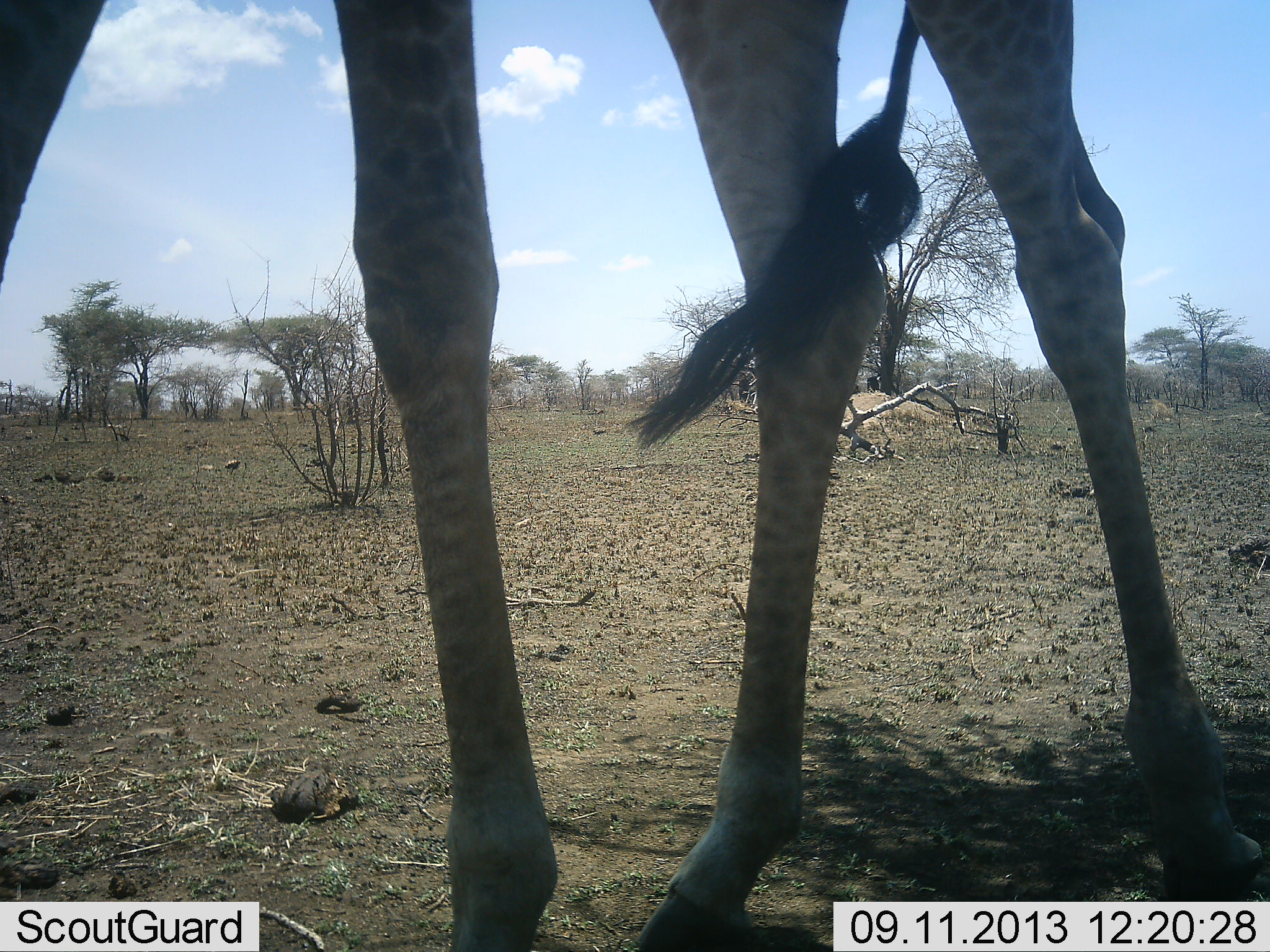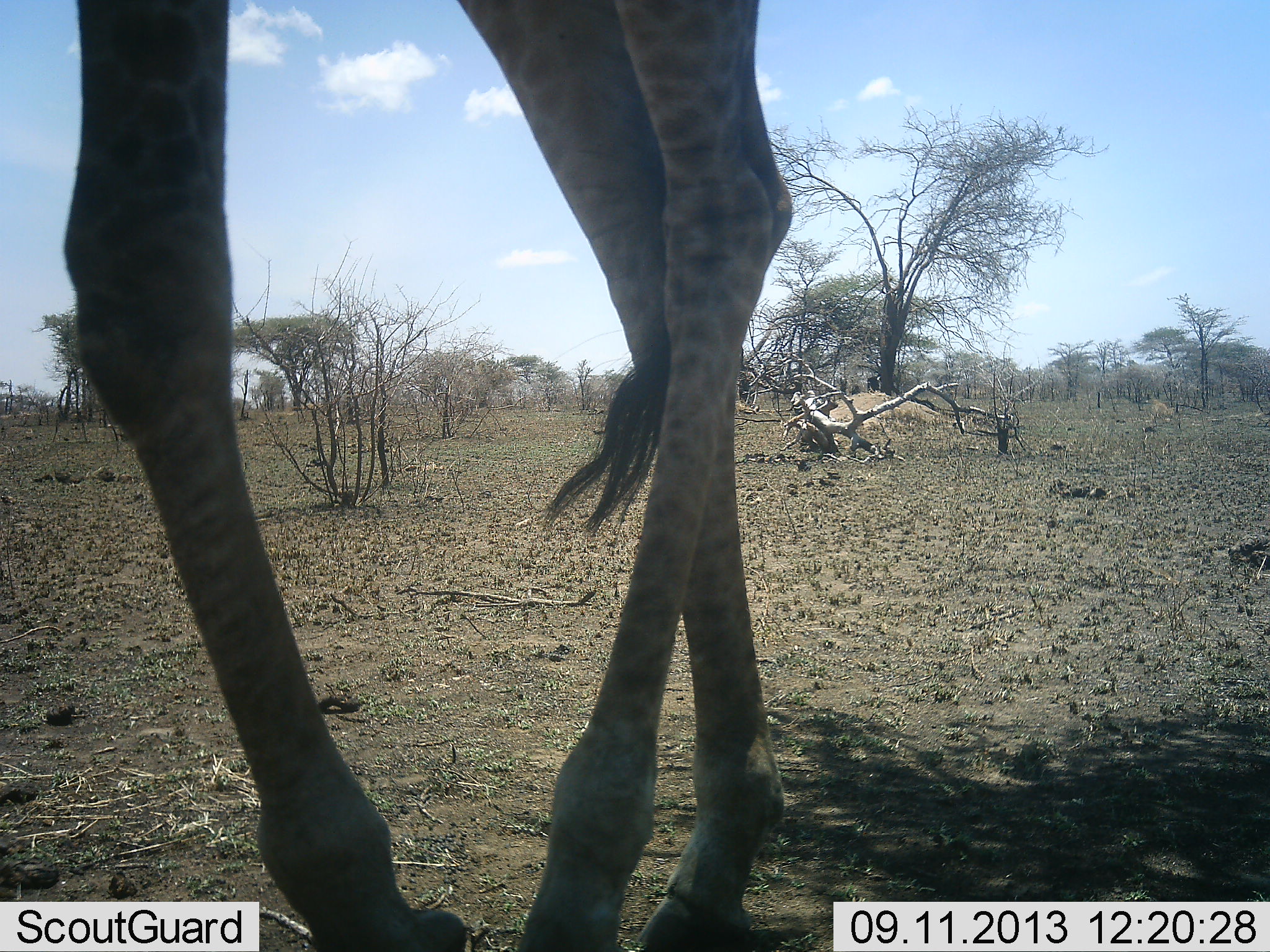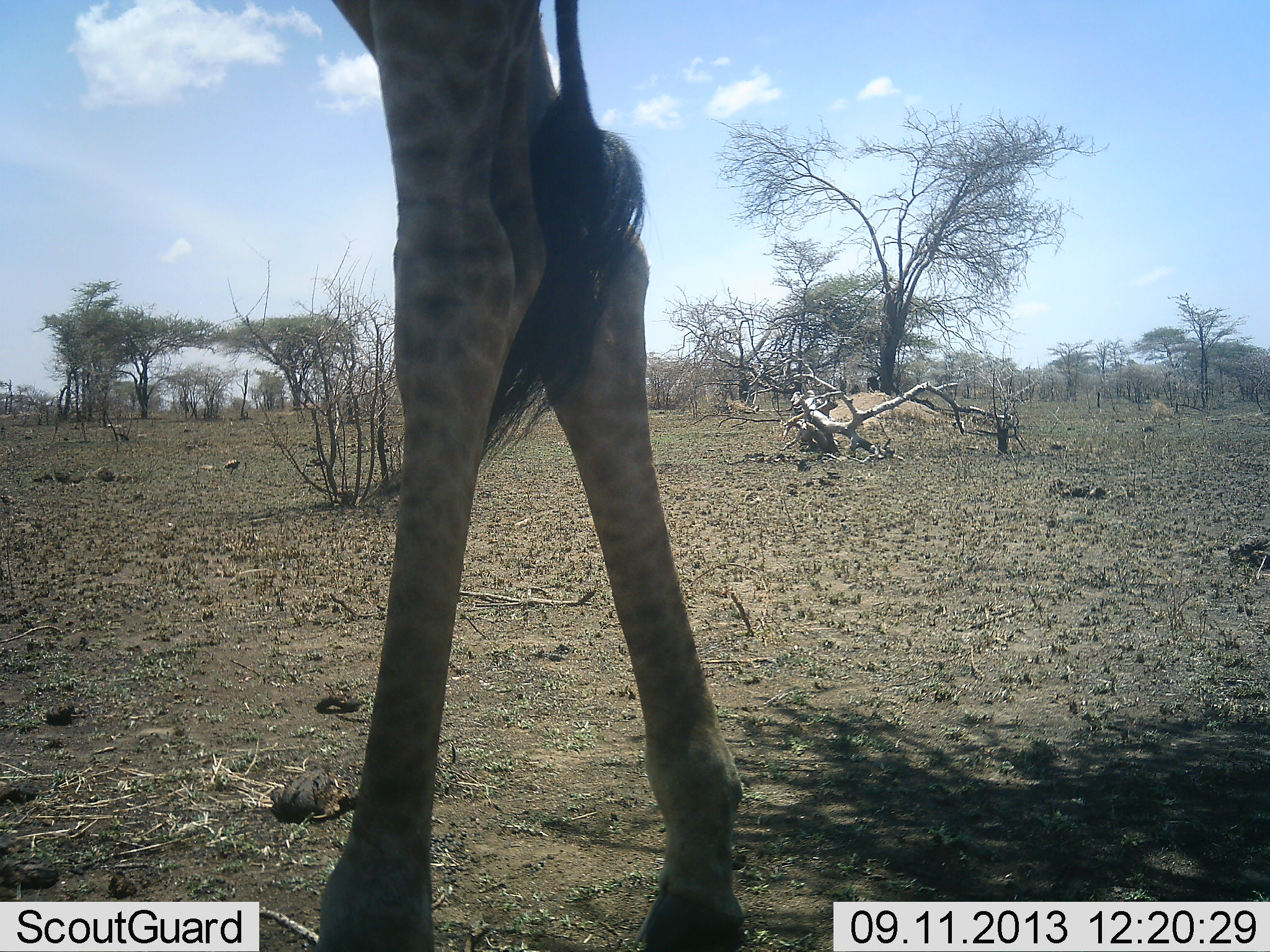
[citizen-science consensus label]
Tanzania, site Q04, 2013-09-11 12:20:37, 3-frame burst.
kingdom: Animalia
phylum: Chordata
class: Mammalia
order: Artiodactyla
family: Giraffidae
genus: Giraffa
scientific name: Giraffa camelopardalis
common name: giraffe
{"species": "giraffe (Giraffa camelopardalis)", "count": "1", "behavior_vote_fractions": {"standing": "10%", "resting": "0%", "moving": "100%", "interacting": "0%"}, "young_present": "0%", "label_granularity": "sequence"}